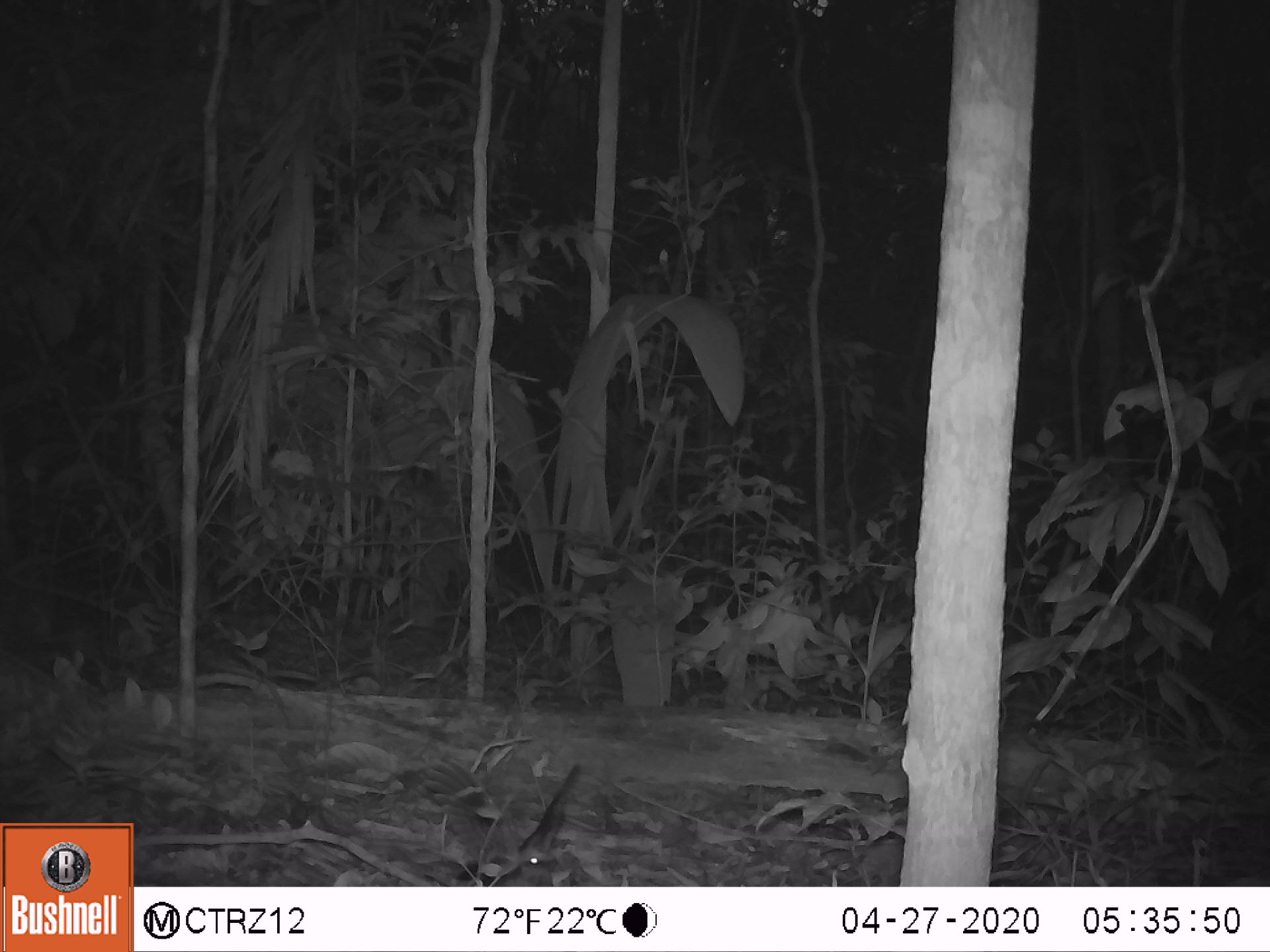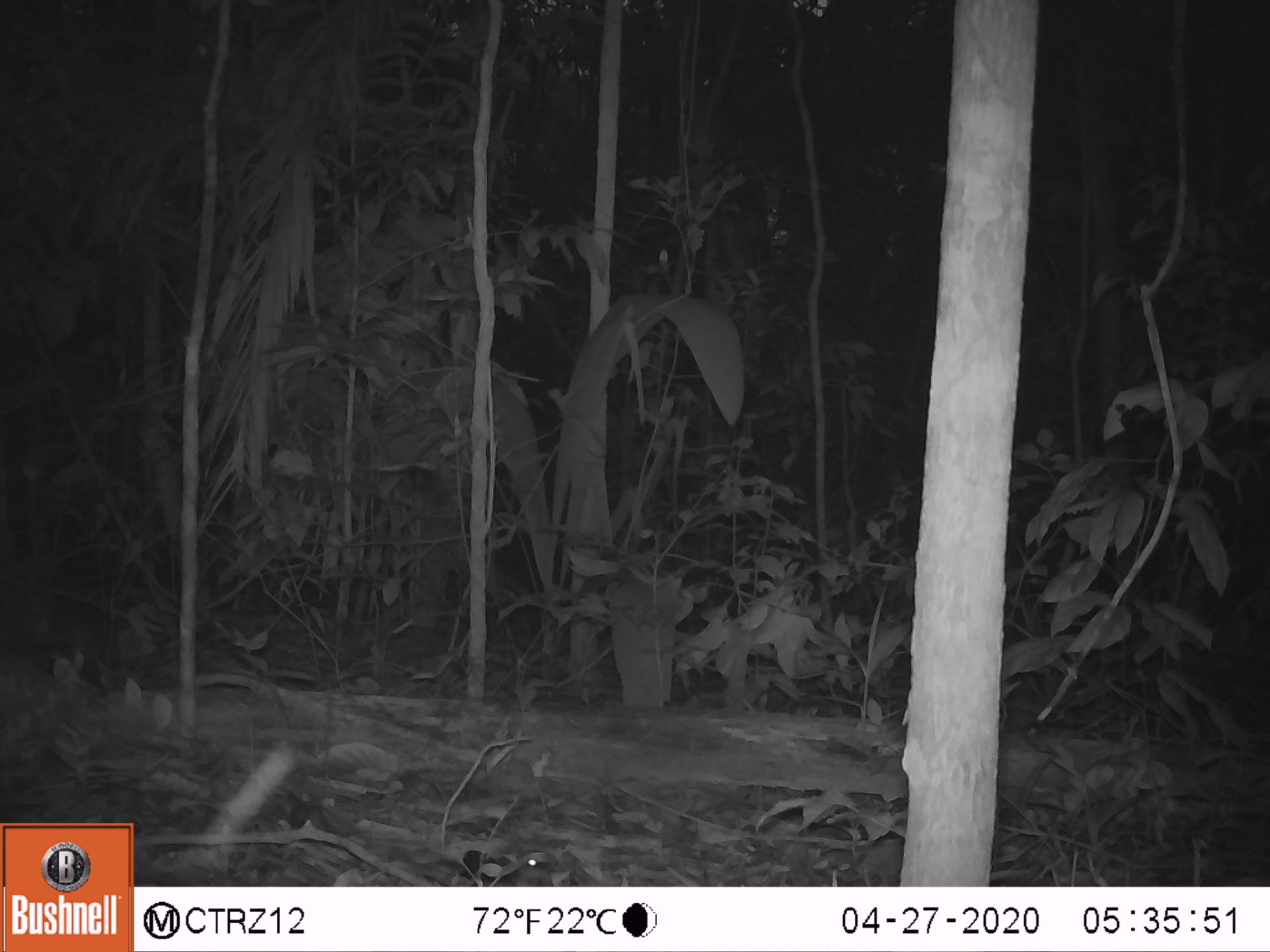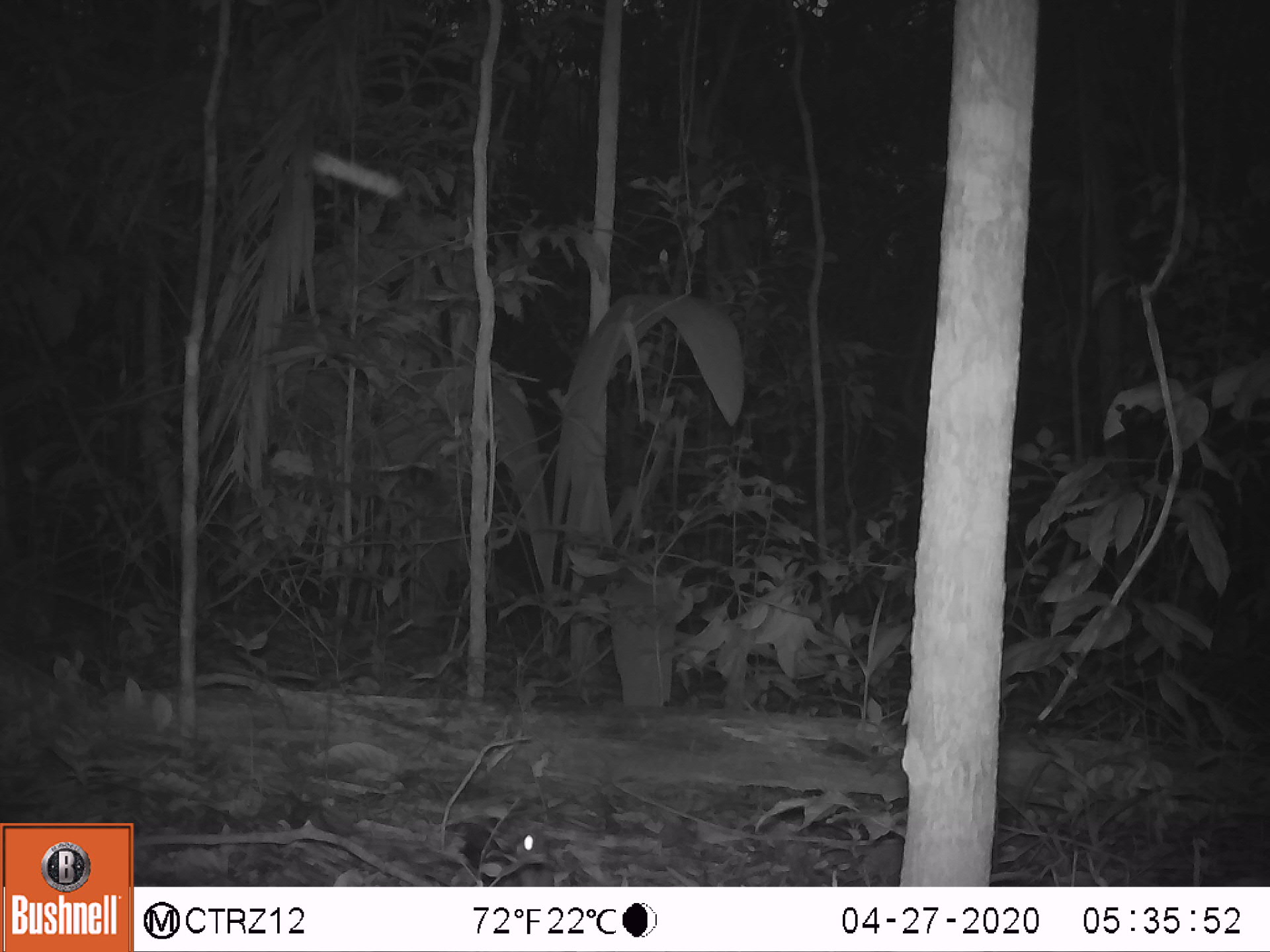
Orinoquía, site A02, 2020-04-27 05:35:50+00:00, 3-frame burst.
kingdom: Animalia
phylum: Chordata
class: Aves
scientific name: Aves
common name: bird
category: unknown bird